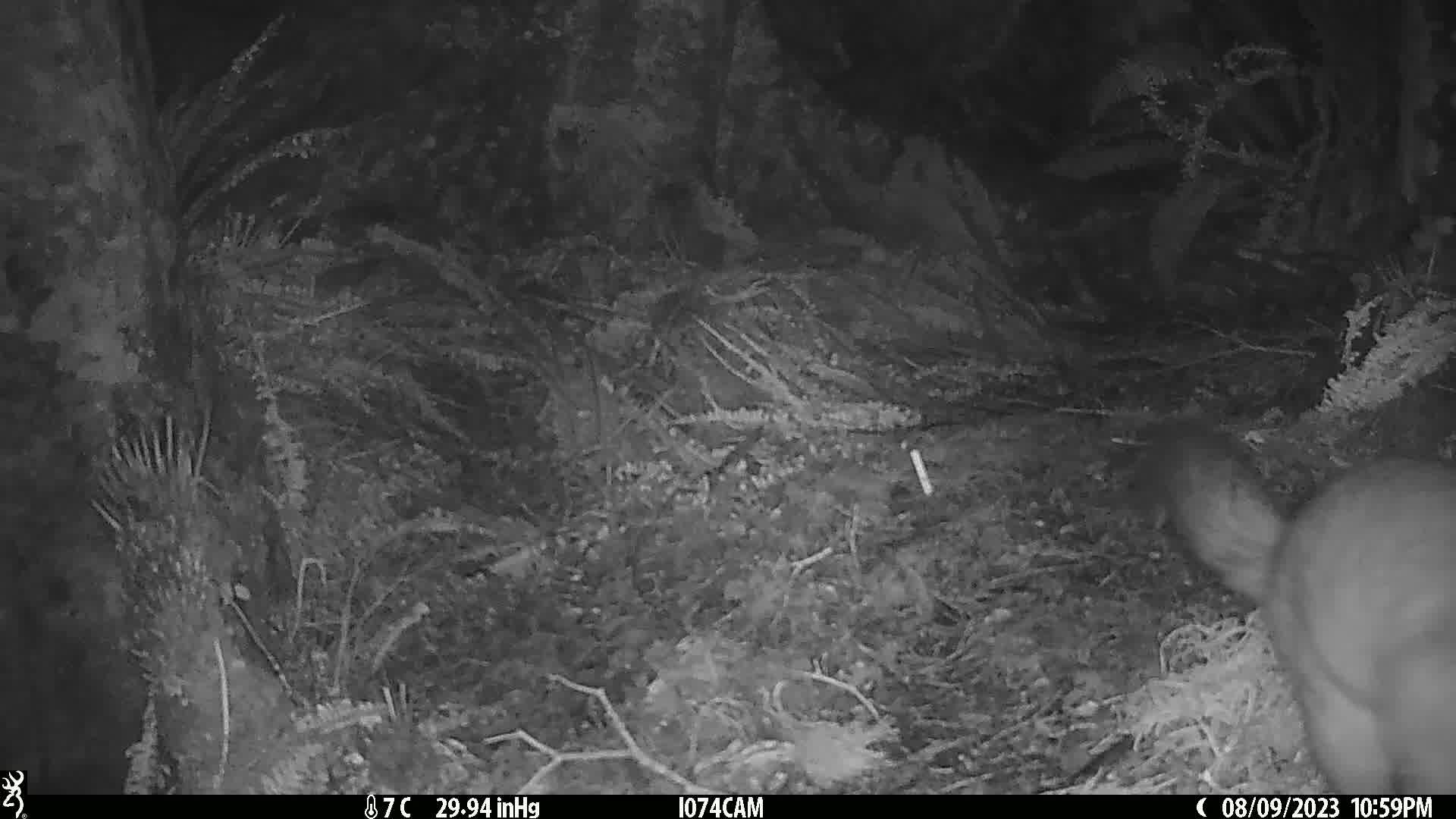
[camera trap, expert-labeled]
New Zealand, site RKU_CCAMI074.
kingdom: Animalia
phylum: Chordata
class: Mammalia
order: Diprotodontia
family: Phalangeridae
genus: Trichosurus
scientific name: Trichosurus vulpecula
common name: common brushtail possum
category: possum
Possum (common brushtail possum) (Trichosurus vulpecula).